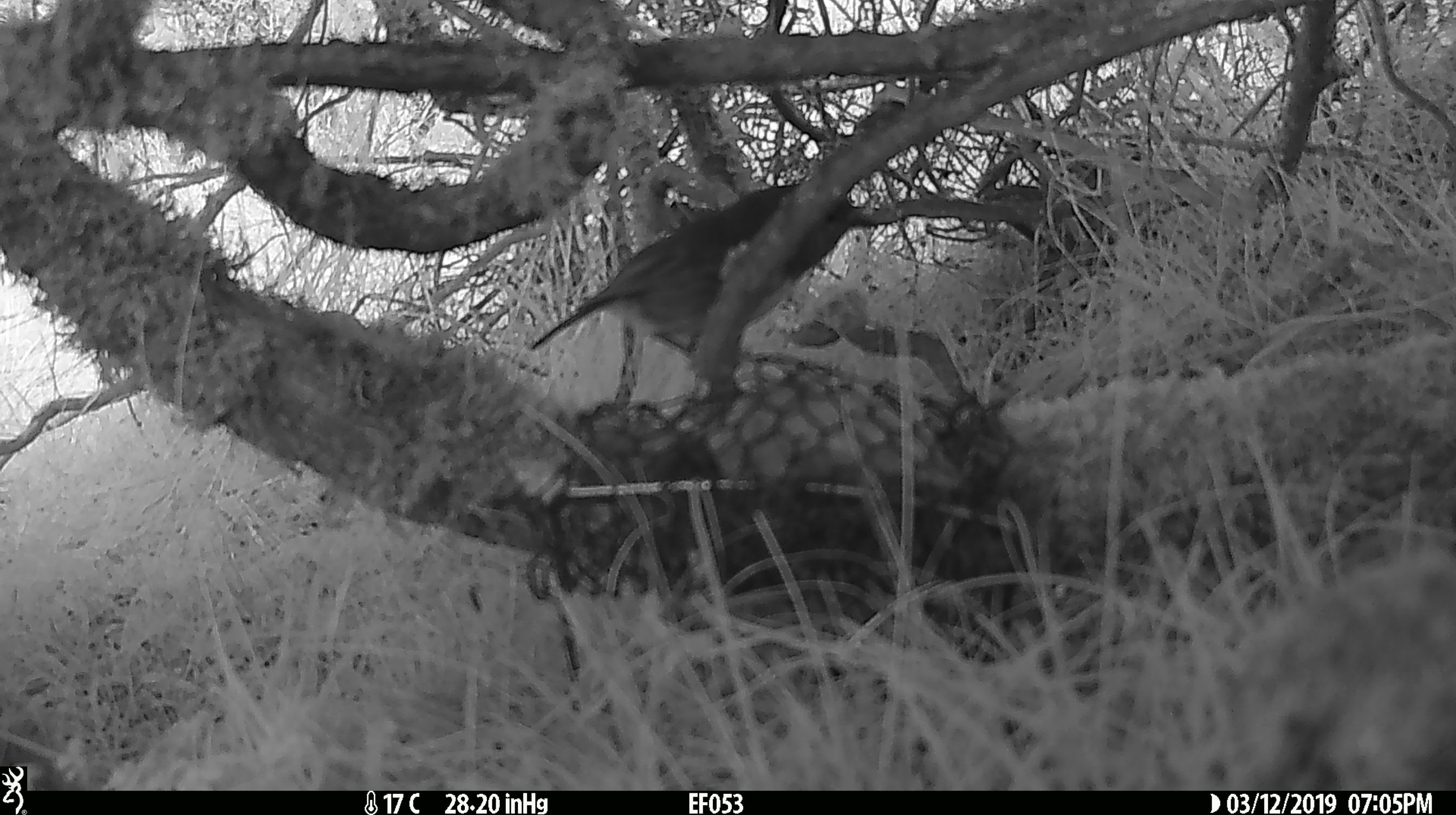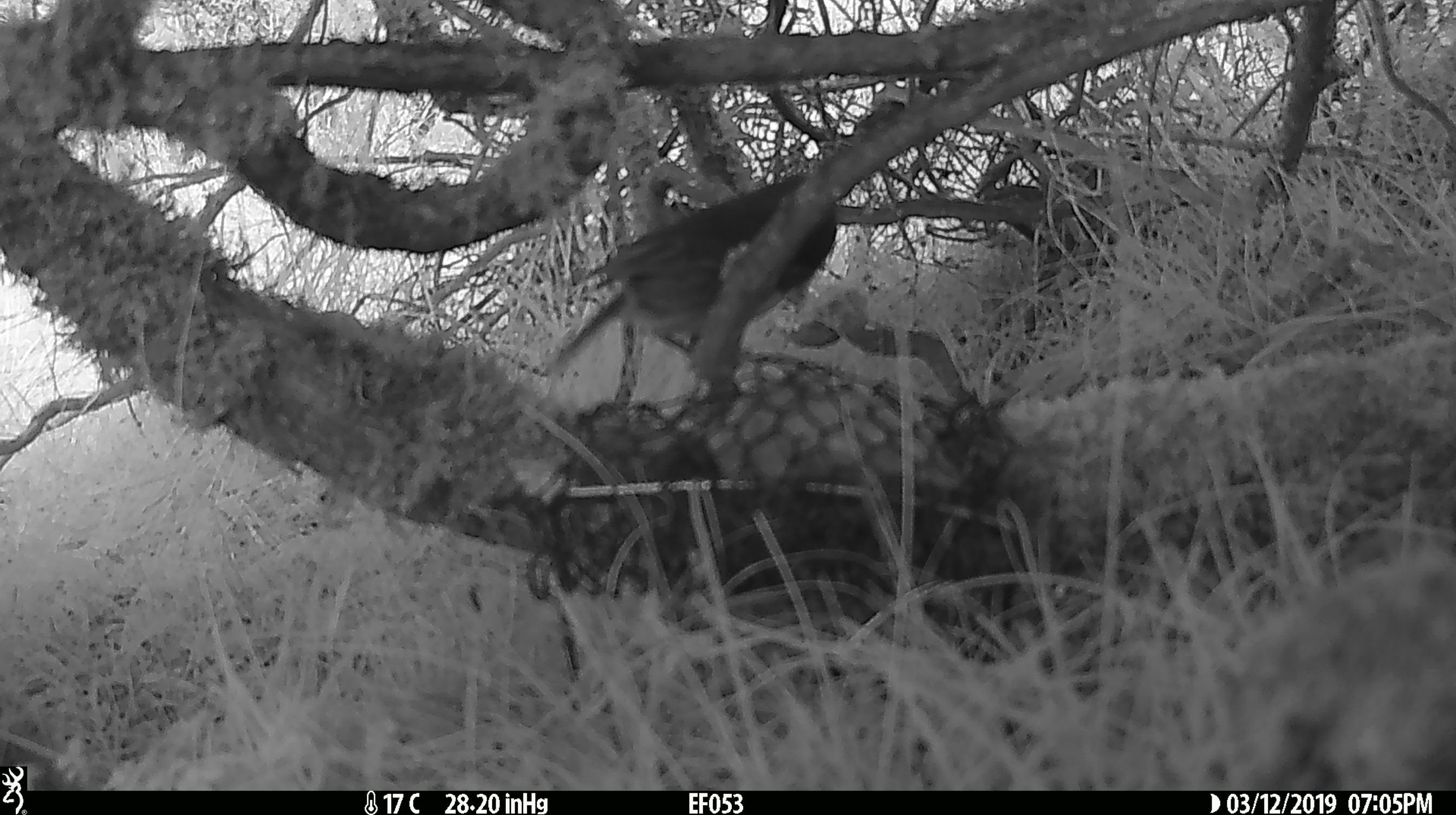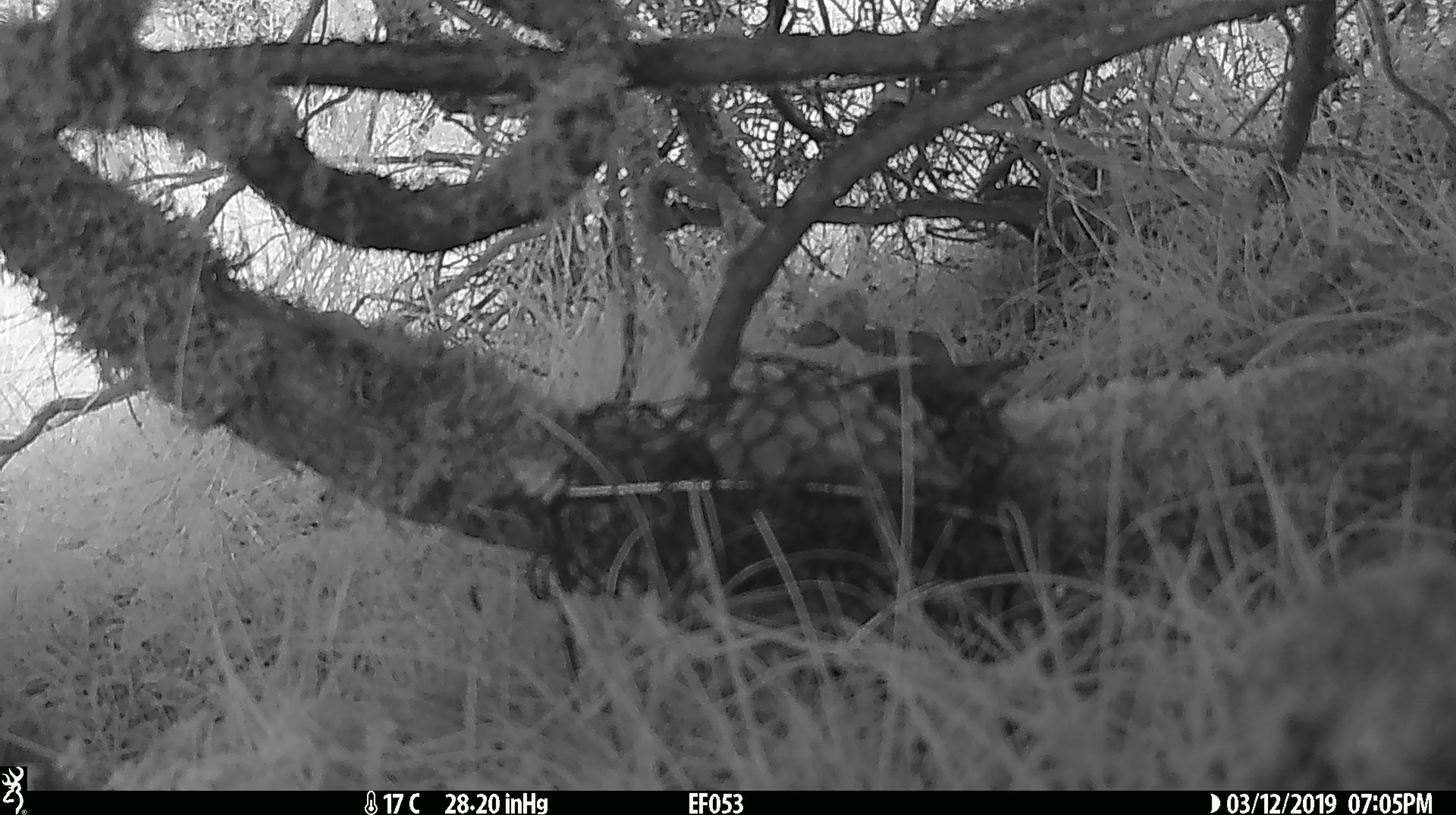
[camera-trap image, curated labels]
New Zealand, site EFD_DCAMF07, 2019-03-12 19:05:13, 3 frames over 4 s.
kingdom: Animalia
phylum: Chordata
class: Aves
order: Passeriformes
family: Petroicidae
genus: Petroica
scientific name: Petroica australis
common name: new zealand robin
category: robin